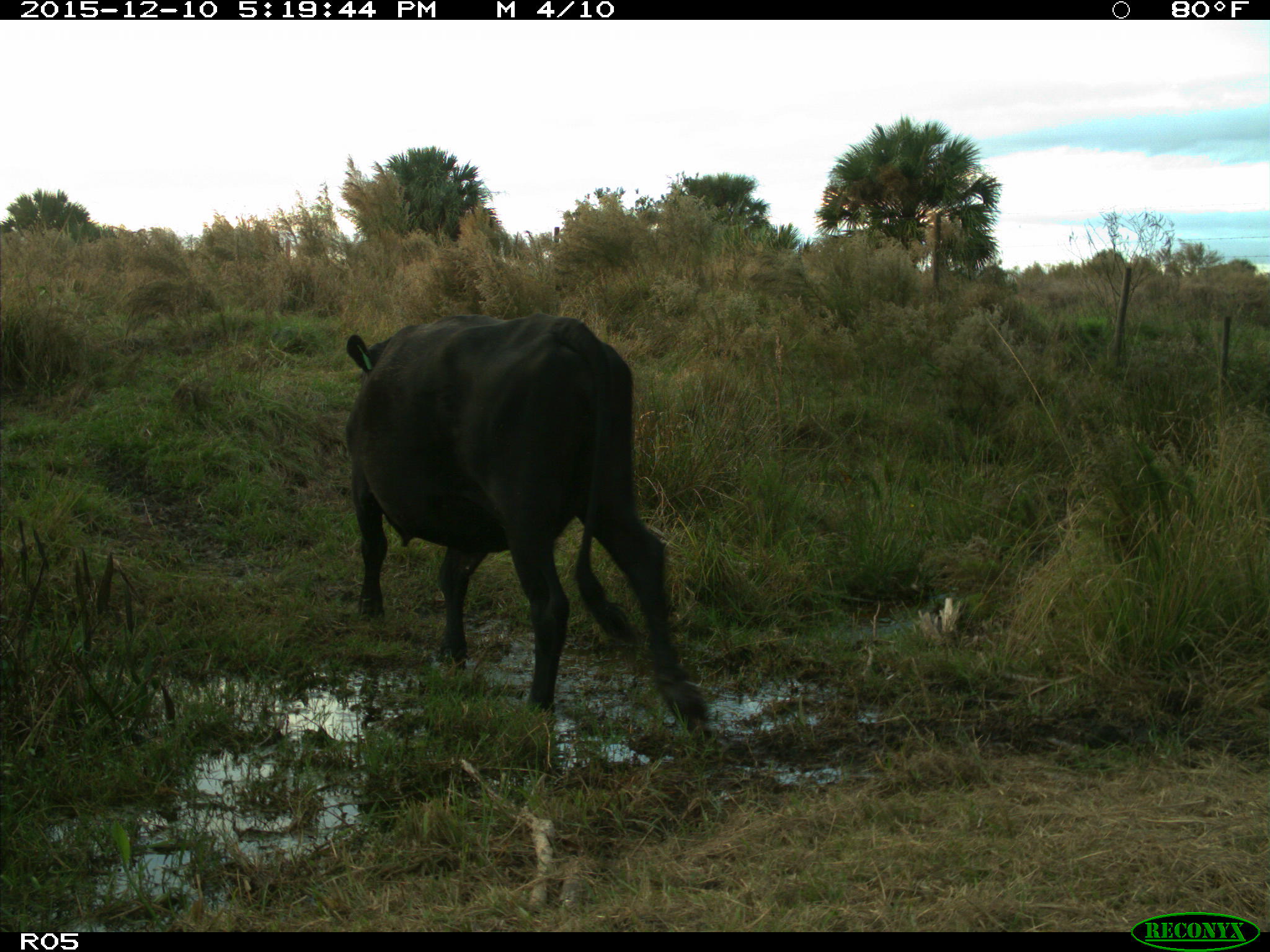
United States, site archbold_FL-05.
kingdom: Animalia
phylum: Chordata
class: Mammalia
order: Artiodactyla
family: Bovidae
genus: Bos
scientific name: Bos taurus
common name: domestic cow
Bos taurus (domestic cow).